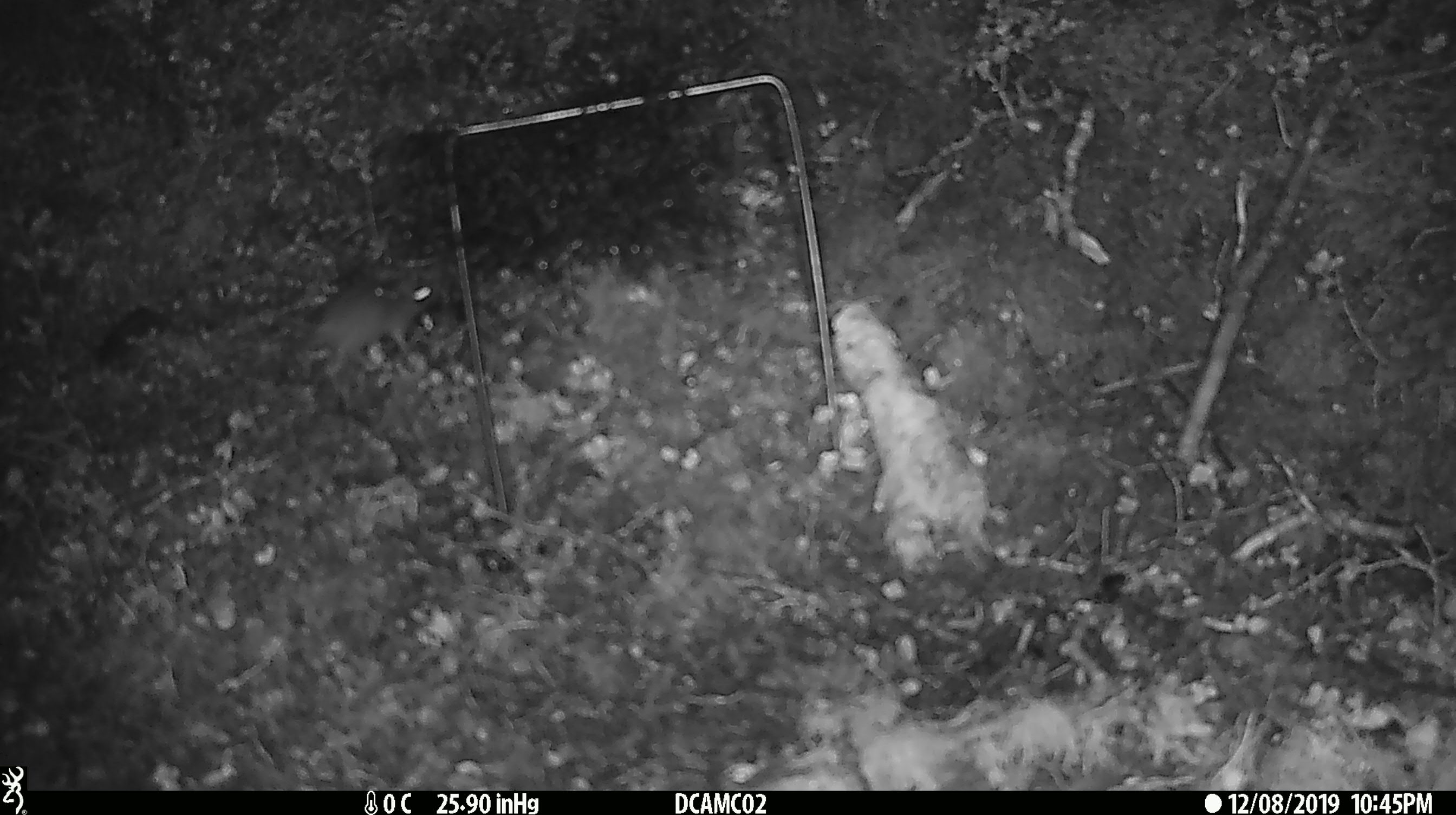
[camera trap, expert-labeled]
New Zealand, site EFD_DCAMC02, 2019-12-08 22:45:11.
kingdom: Animalia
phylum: Chordata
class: Mammalia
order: Rodentia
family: Muridae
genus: Mus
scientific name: Mus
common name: mouse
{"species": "mouse (Mus)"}